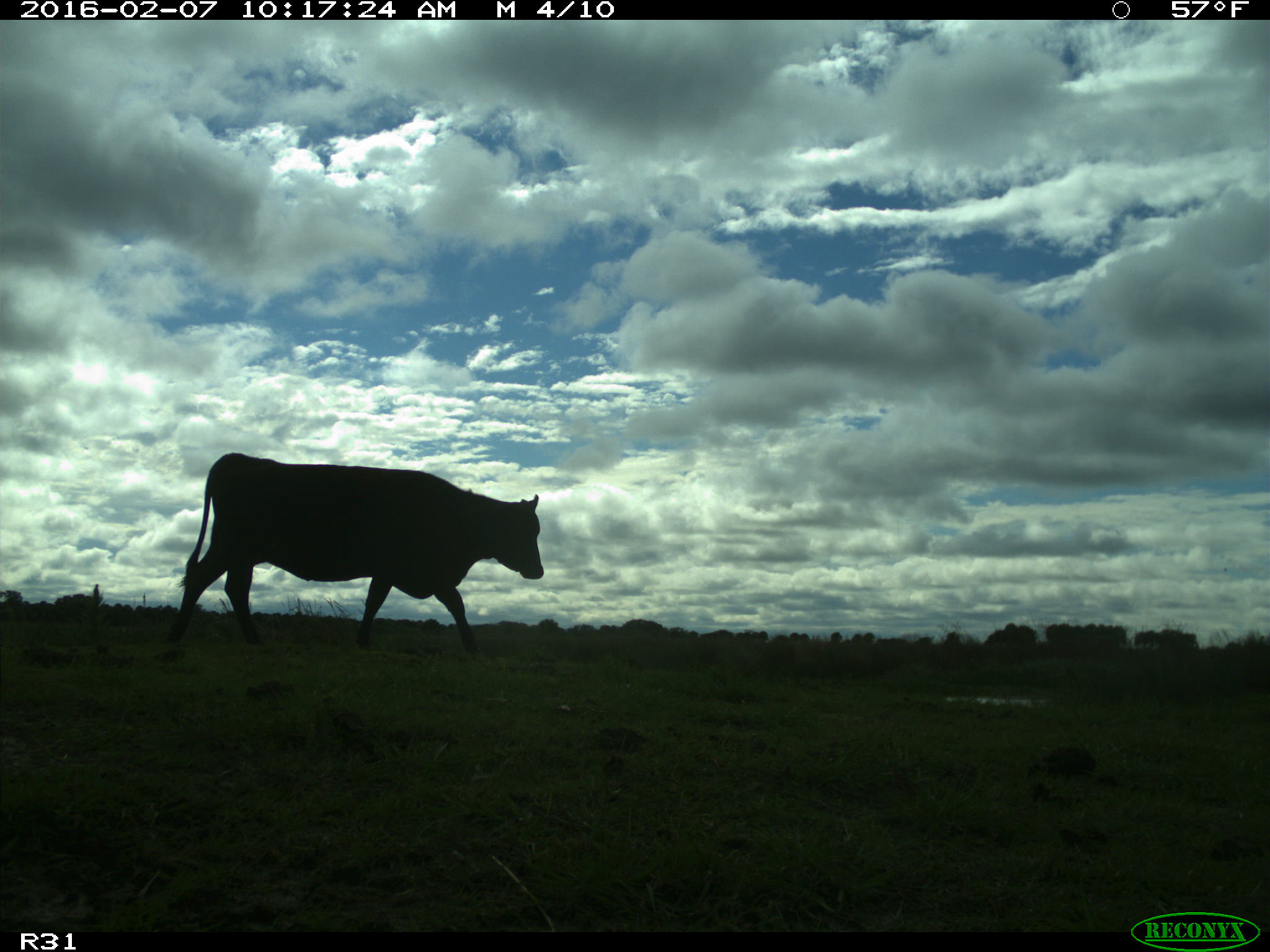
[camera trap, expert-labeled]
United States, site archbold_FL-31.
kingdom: Animalia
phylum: Chordata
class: Mammalia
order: Artiodactyla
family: Bovidae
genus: Bos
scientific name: Bos taurus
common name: domestic cow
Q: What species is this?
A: Bos taurus (domestic cow).